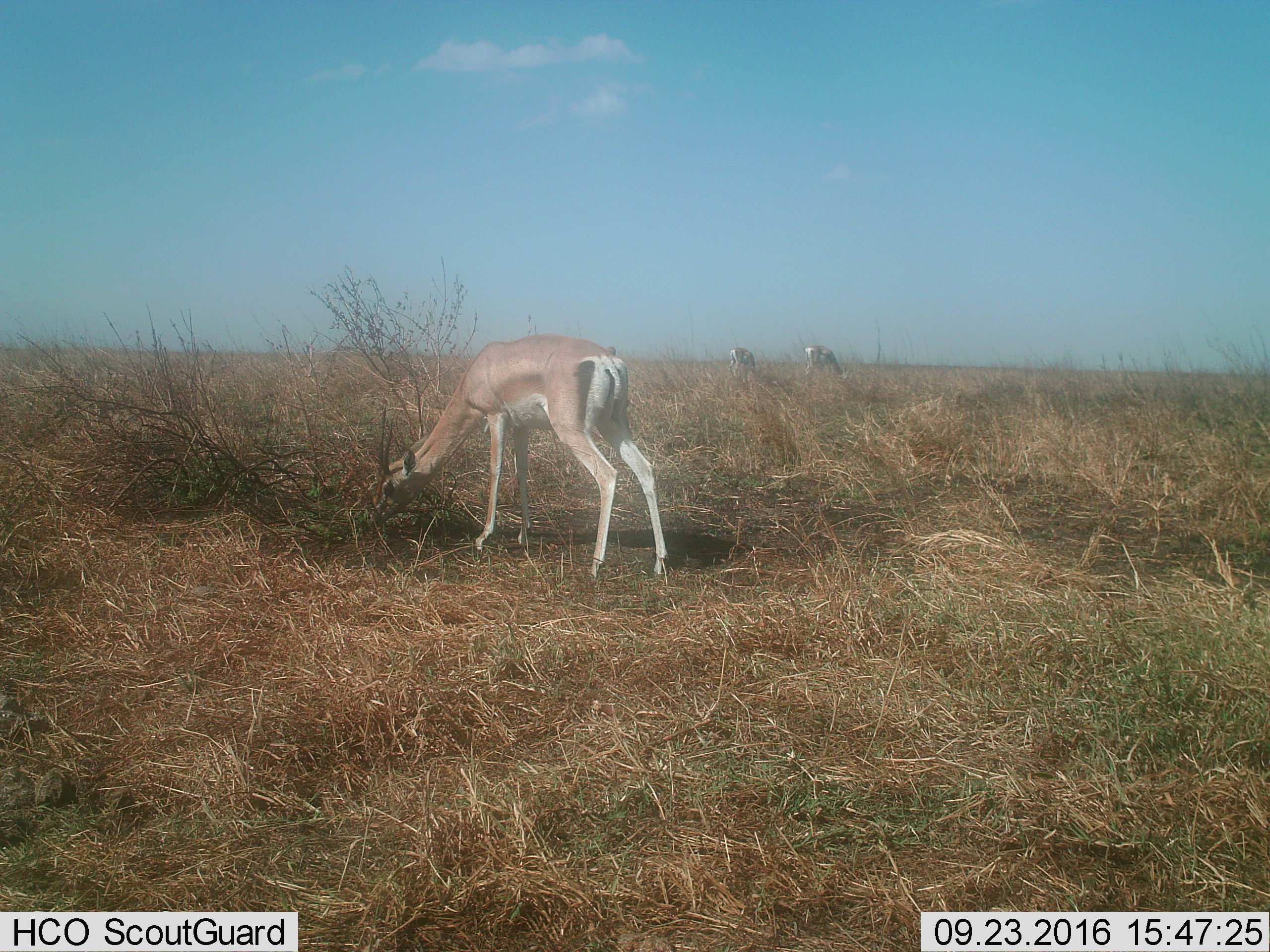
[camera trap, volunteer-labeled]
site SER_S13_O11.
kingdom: Animalia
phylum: Chordata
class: Mammalia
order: Artiodactyla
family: Bovidae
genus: Nanger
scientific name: Nanger granti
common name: grant's gazelle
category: gazellegrants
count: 3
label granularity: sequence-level